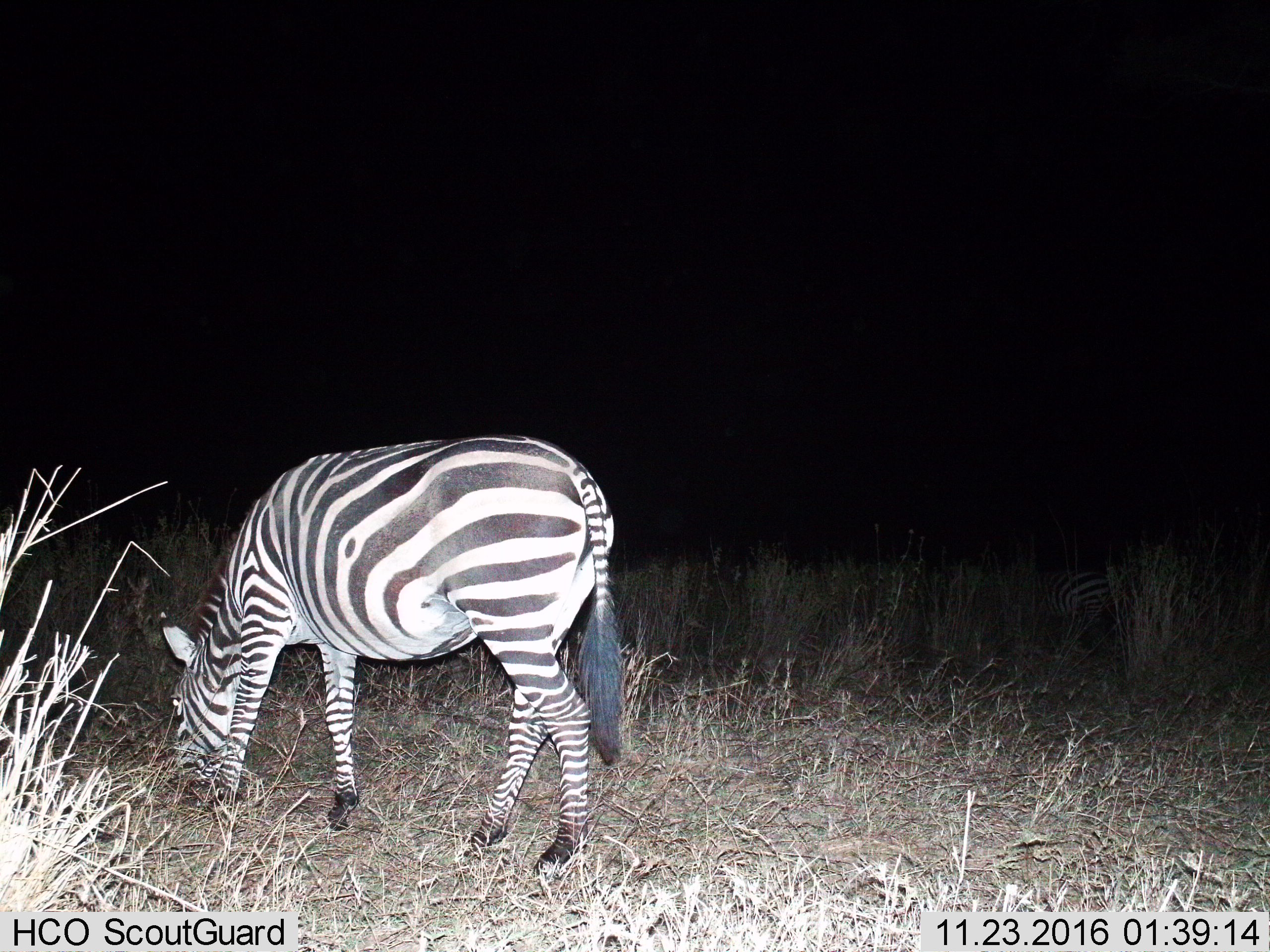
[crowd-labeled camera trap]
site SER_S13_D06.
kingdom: Animalia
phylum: Chordata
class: Mammalia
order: Perissodactyla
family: Equidae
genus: Equus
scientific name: Equus quagga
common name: plains zebra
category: zebraplains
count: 1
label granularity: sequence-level